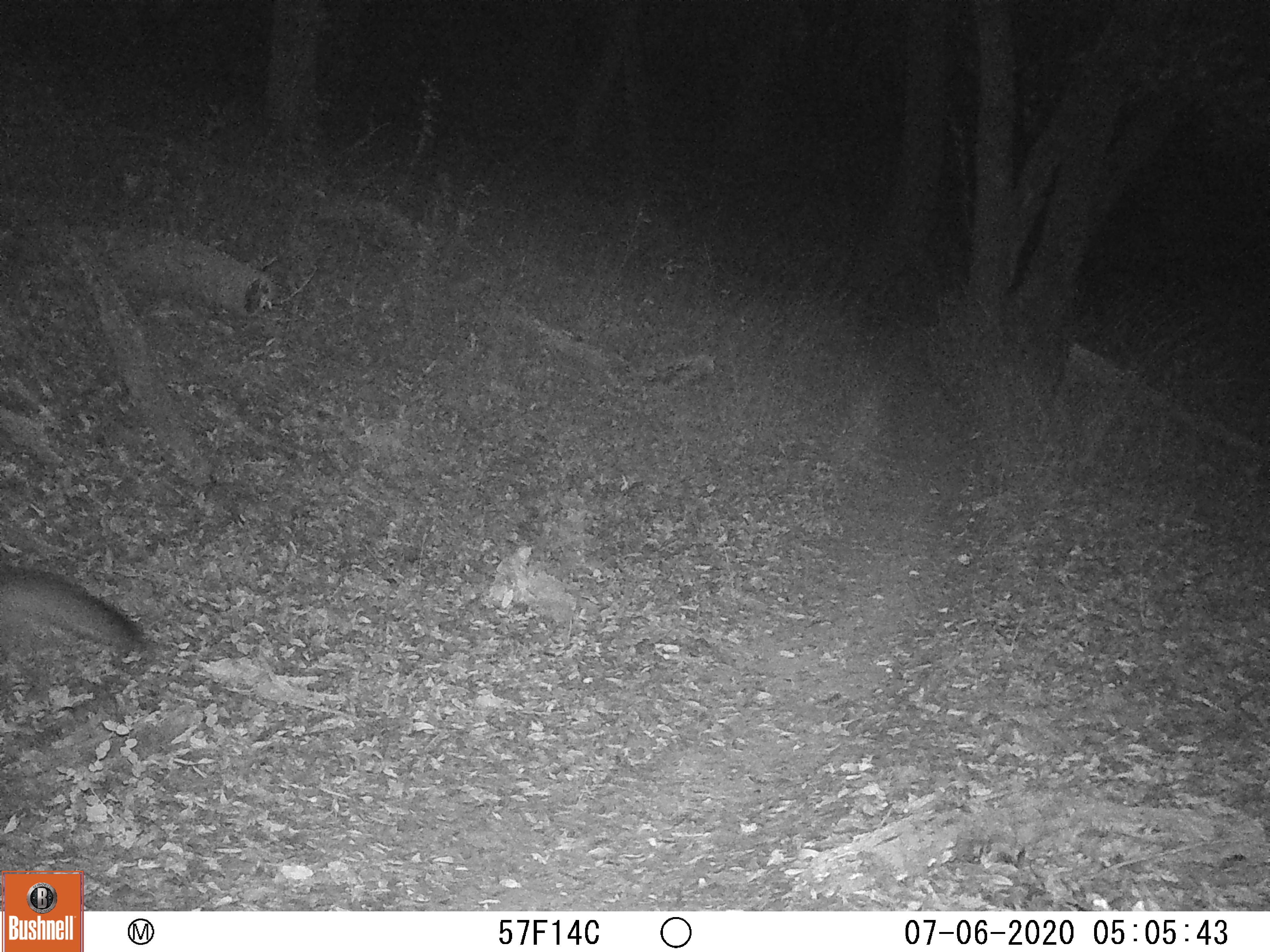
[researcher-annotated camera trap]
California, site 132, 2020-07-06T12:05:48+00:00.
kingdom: Animalia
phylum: Chordata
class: Mammalia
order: Carnivora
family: Canidae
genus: Urocyon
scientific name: Urocyon cinereoargenteus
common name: gray fox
Gray fox (Urocyon cinereoargenteus).